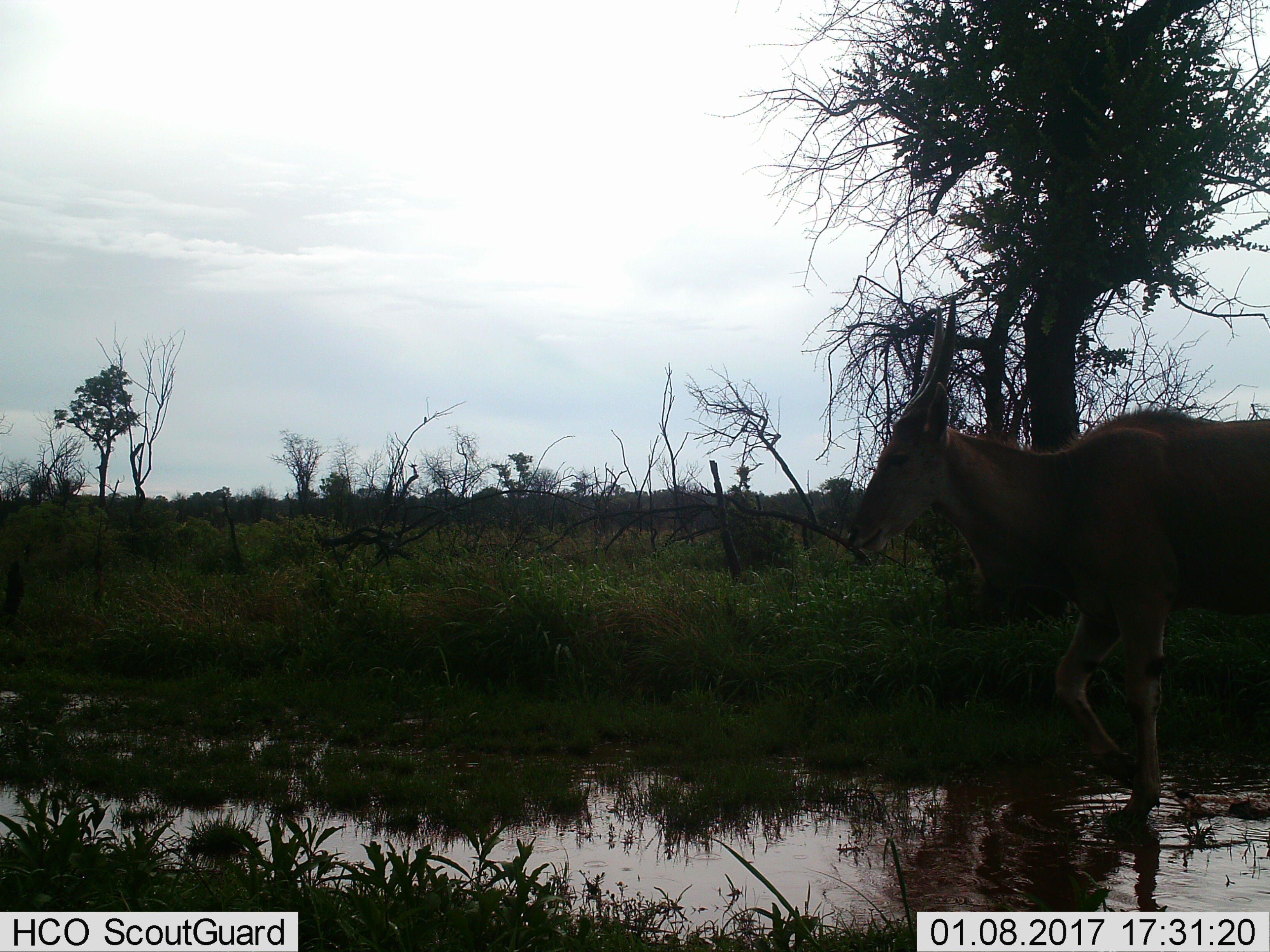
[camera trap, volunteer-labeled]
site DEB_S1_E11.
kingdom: Animalia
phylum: Chordata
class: Mammalia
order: Artiodactyla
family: Bovidae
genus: Tragelaphus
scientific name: Tragelaphus oryx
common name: eland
Eland (Tragelaphus oryx), count 1. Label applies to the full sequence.